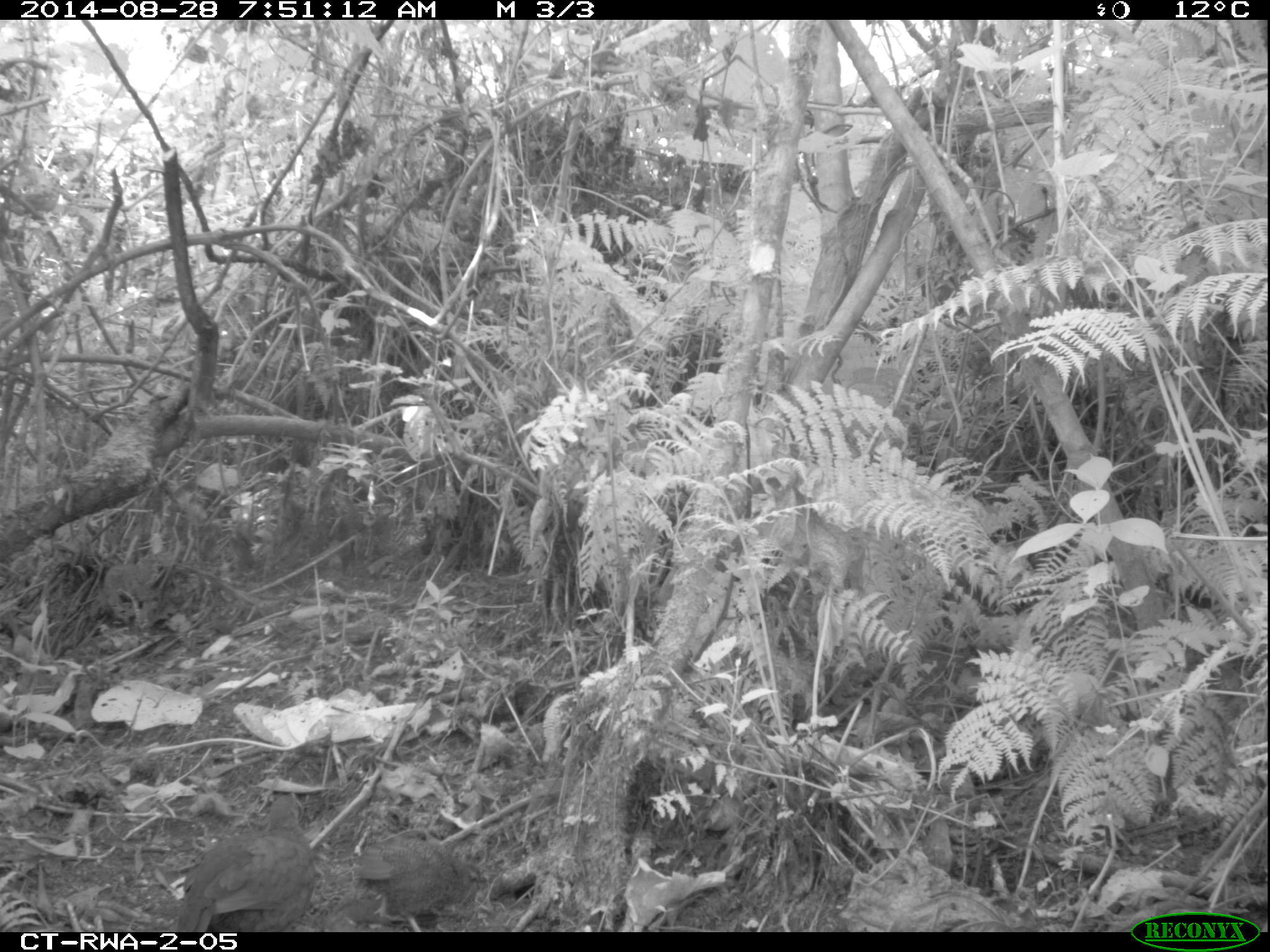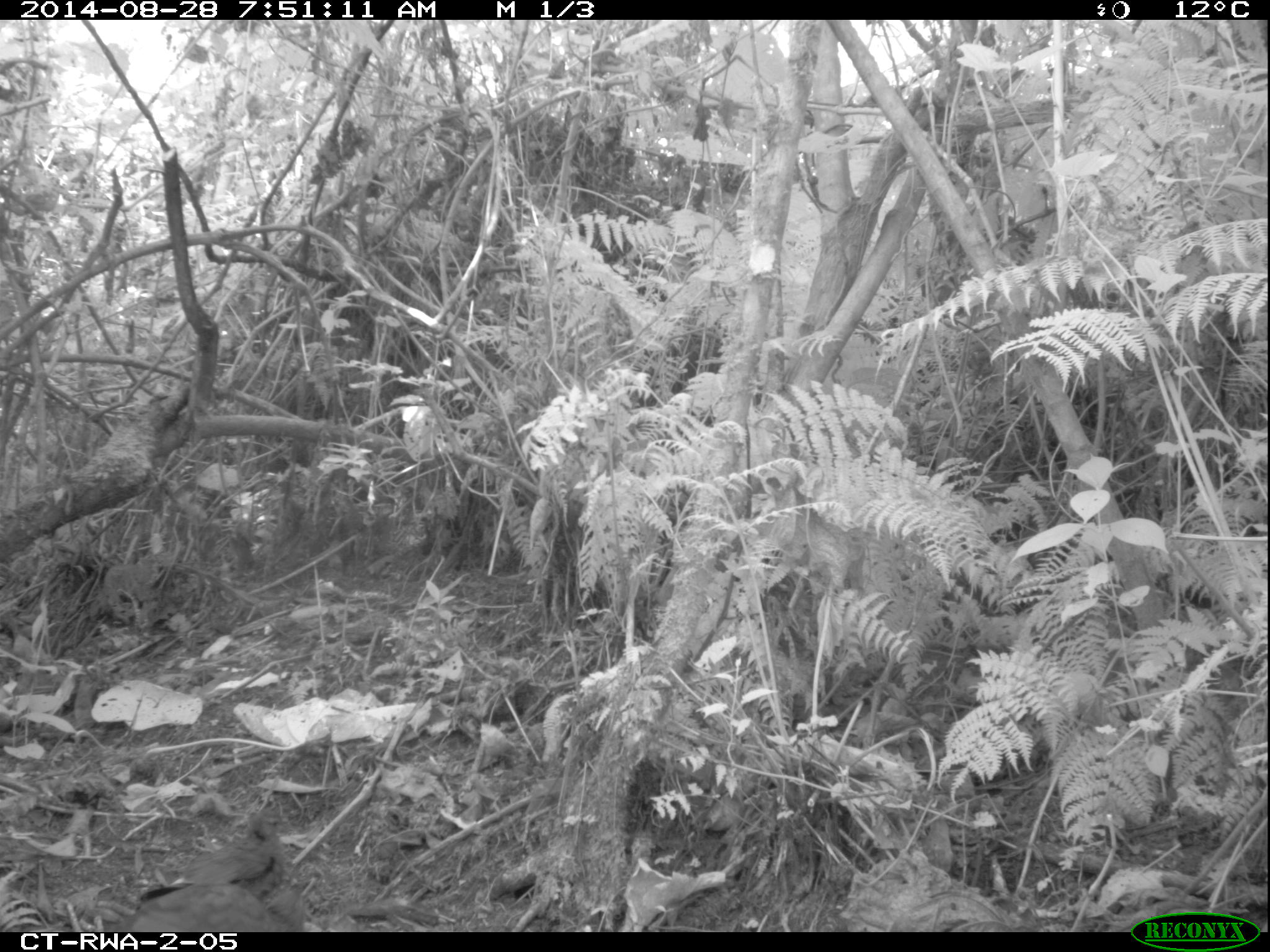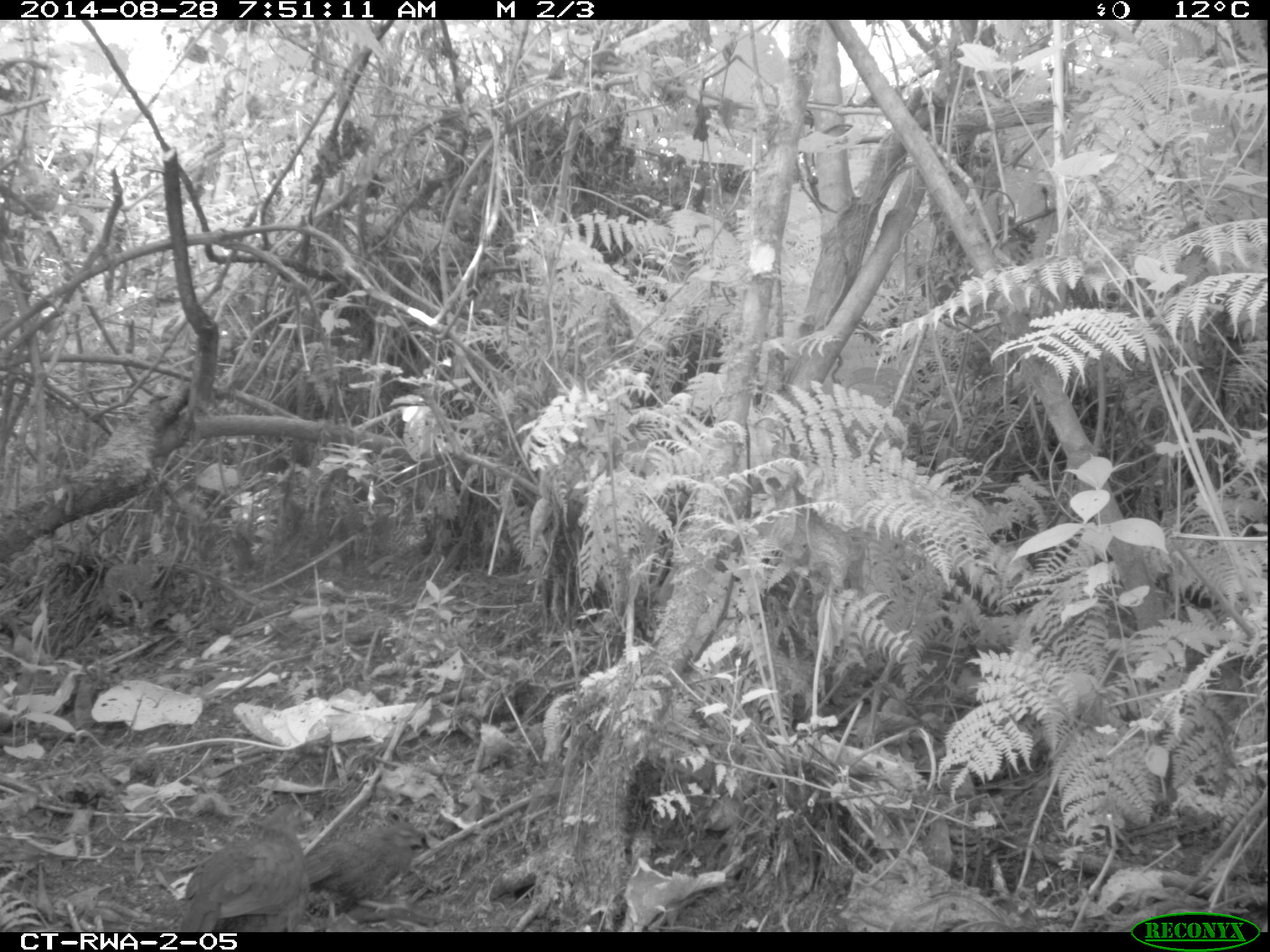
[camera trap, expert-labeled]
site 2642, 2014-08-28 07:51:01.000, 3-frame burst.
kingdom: Animalia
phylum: Chordata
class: Aves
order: Galliformes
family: Phasianidae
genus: Pternistis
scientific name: Pternistis nobilis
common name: handsome francolin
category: francolinus nobilis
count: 2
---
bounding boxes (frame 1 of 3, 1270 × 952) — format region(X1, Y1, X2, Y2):
francolinus nobilis: region(172, 791, 318, 932); region(353, 831, 485, 932)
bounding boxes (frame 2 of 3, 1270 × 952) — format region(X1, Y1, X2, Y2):
francolinus nobilis: region(135, 802, 292, 900); region(109, 875, 307, 933)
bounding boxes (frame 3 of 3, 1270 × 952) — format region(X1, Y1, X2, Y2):
francolinus nobilis: region(176, 801, 316, 932); region(299, 821, 431, 931)